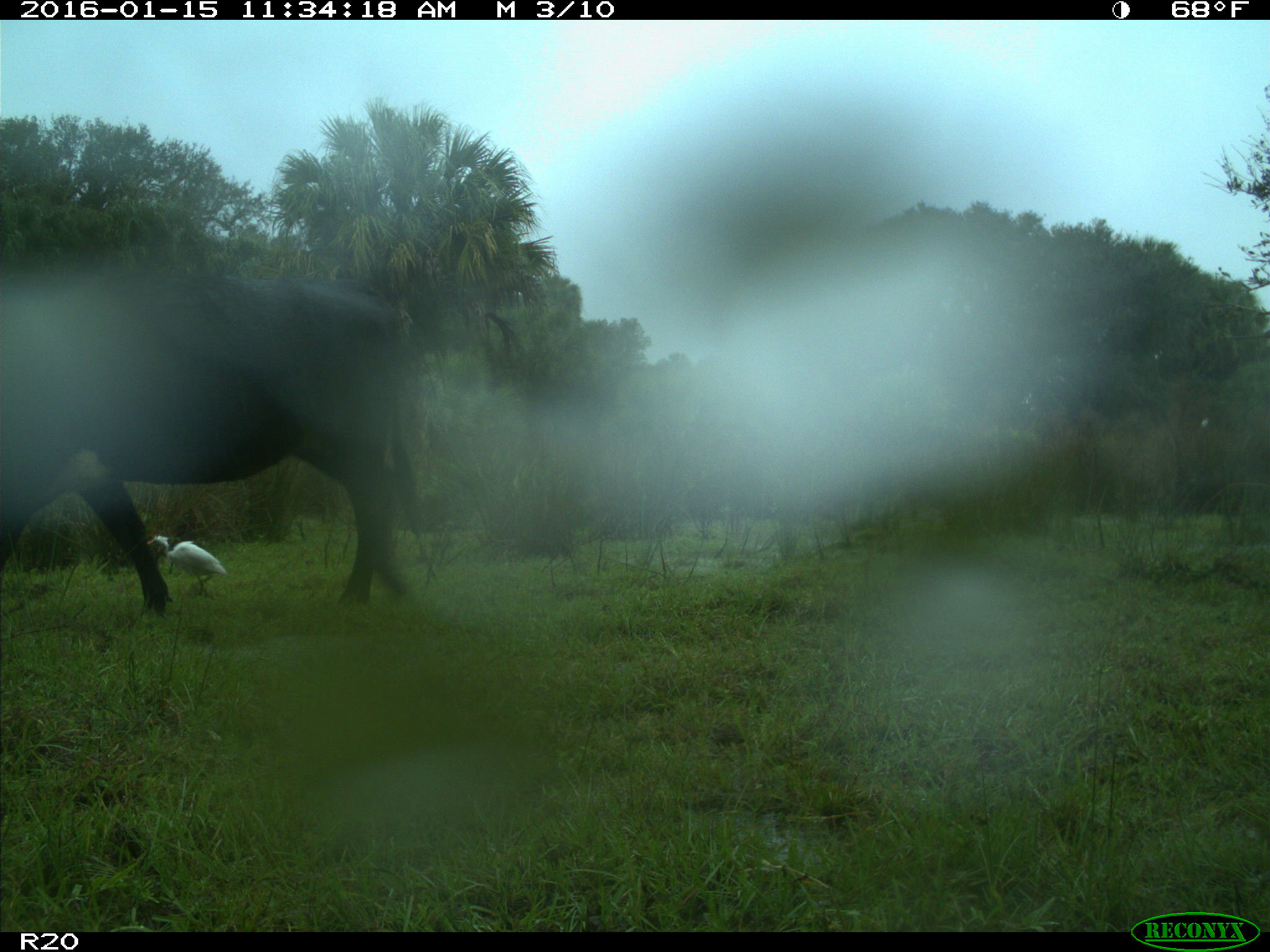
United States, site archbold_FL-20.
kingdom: Animalia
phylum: Chordata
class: Mammalia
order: Artiodactyla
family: Bovidae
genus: Bos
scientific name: Bos taurus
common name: domestic cow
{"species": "Bos taurus (domestic cow)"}